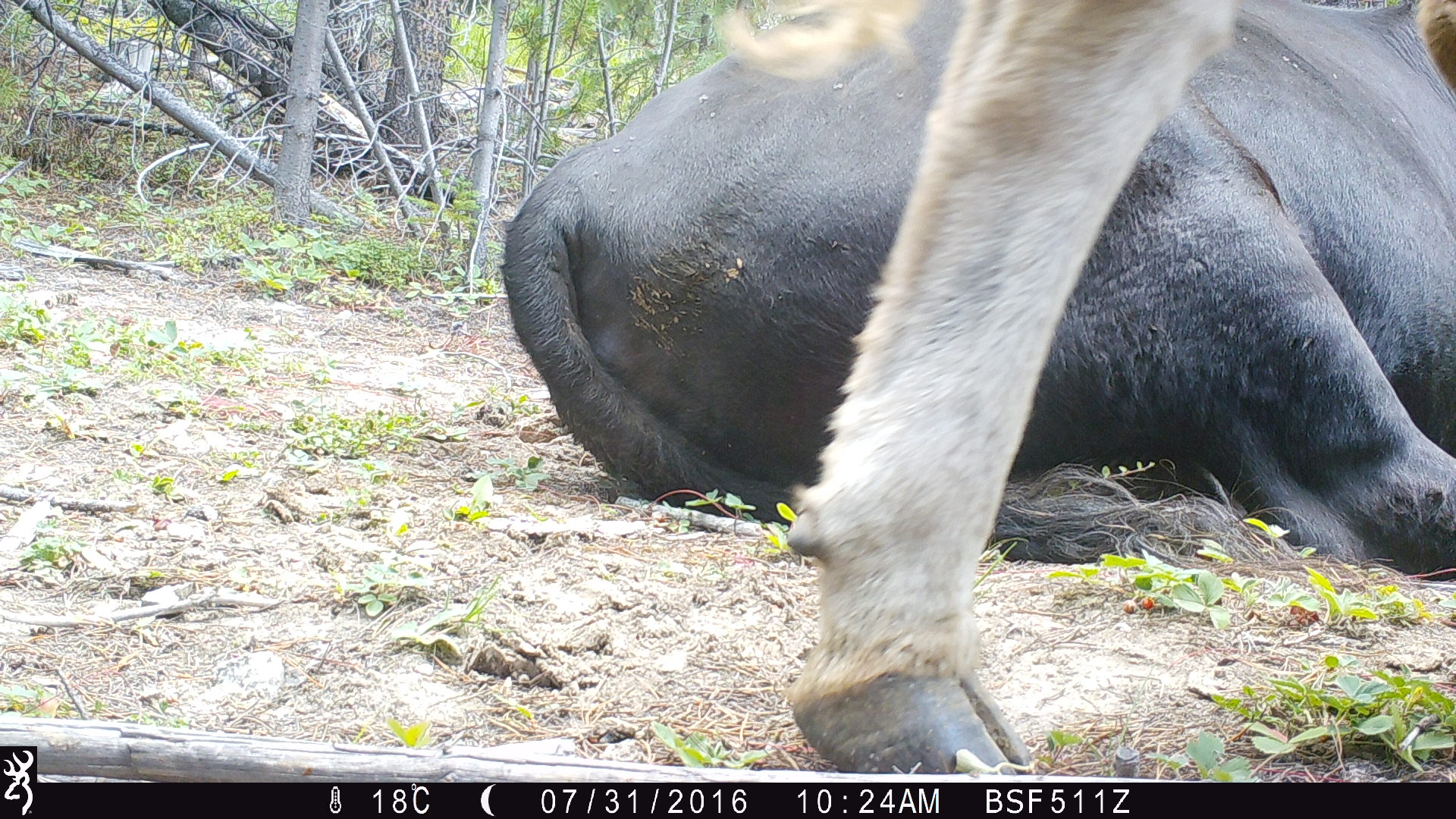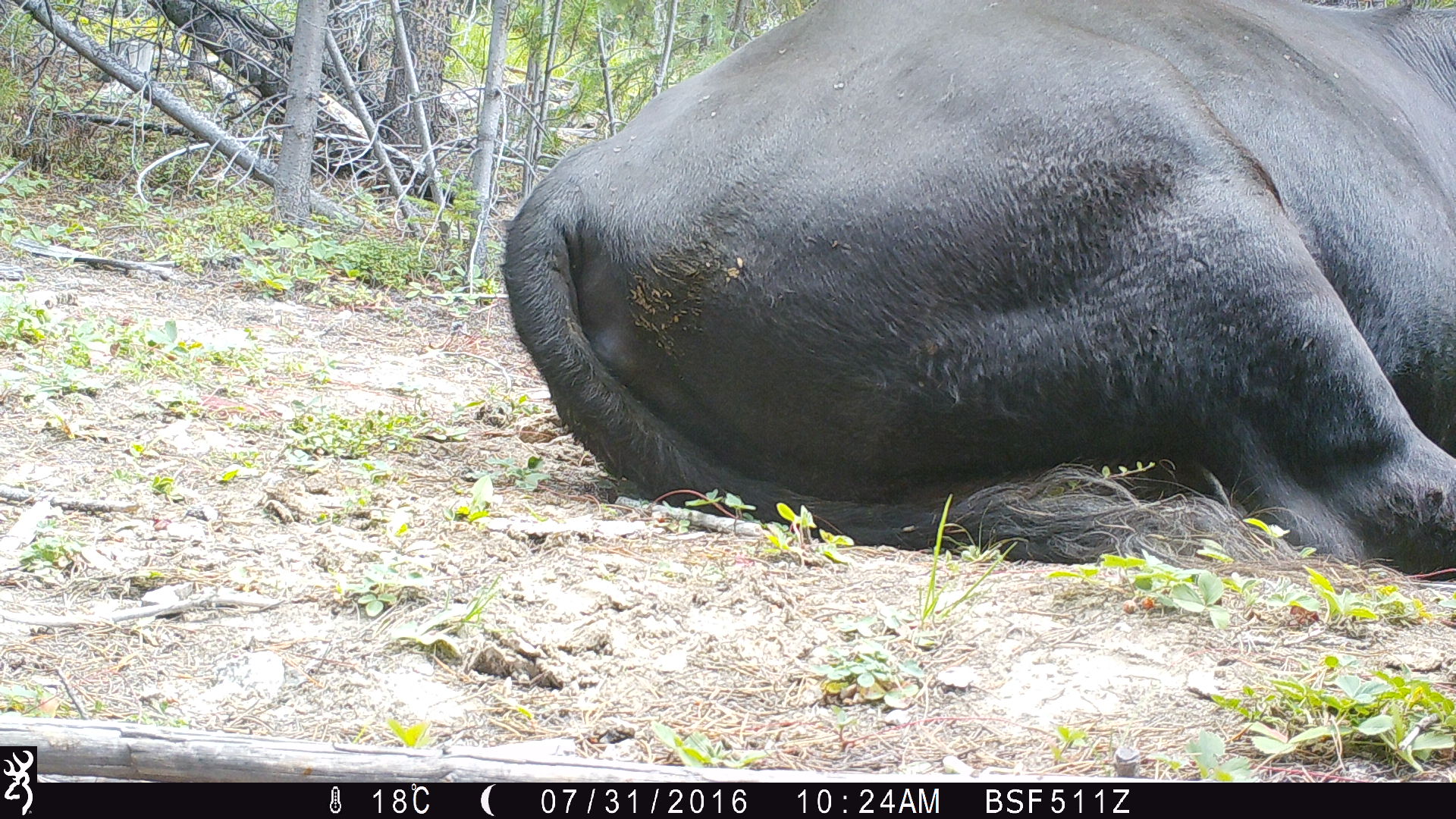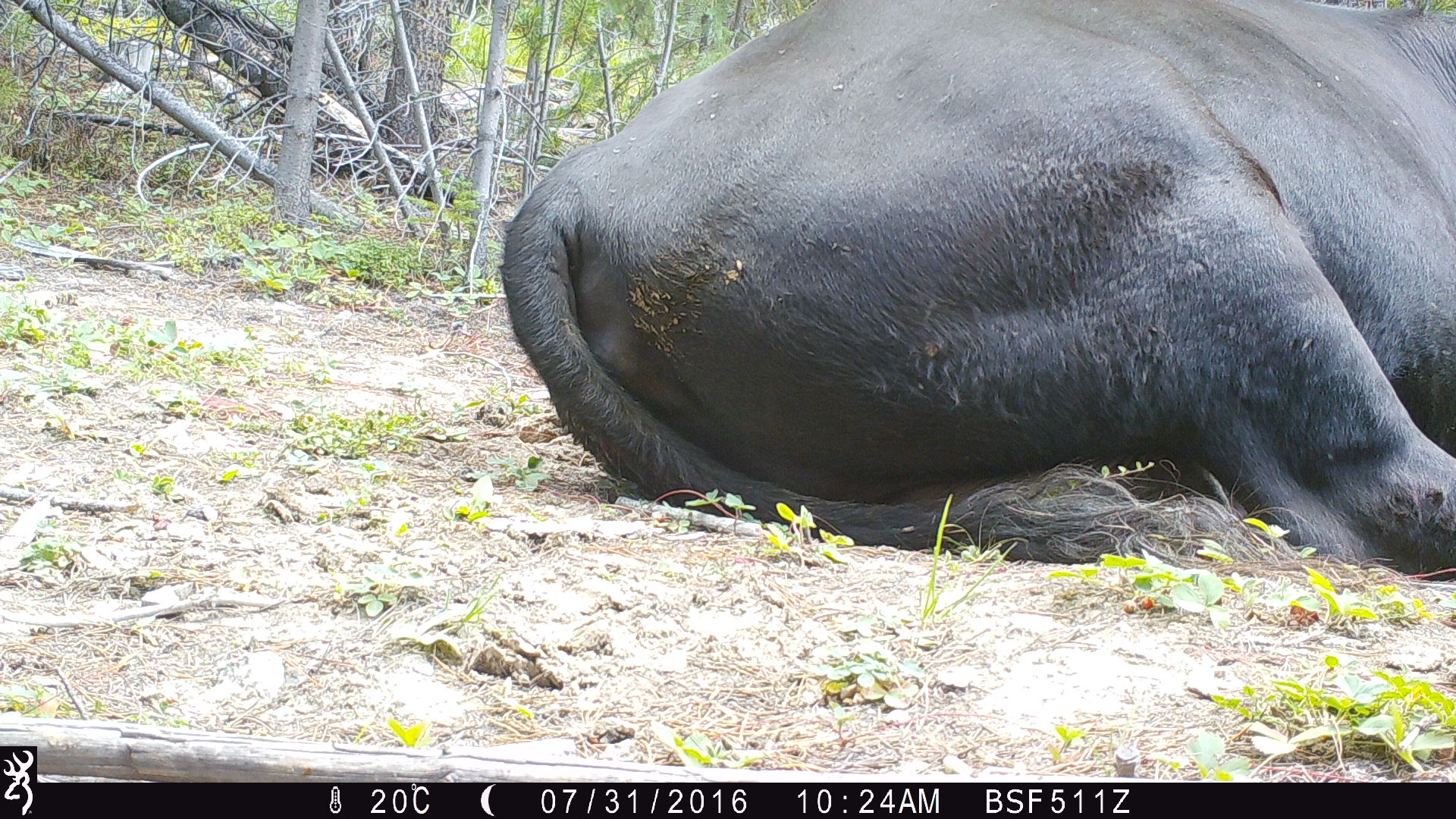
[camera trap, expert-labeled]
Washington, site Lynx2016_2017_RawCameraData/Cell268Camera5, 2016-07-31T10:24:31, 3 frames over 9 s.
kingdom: Animalia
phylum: Chordata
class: Mammalia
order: Artiodactyla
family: Bovidae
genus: Bos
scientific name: Bos taurus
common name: domestic cattle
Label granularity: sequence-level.